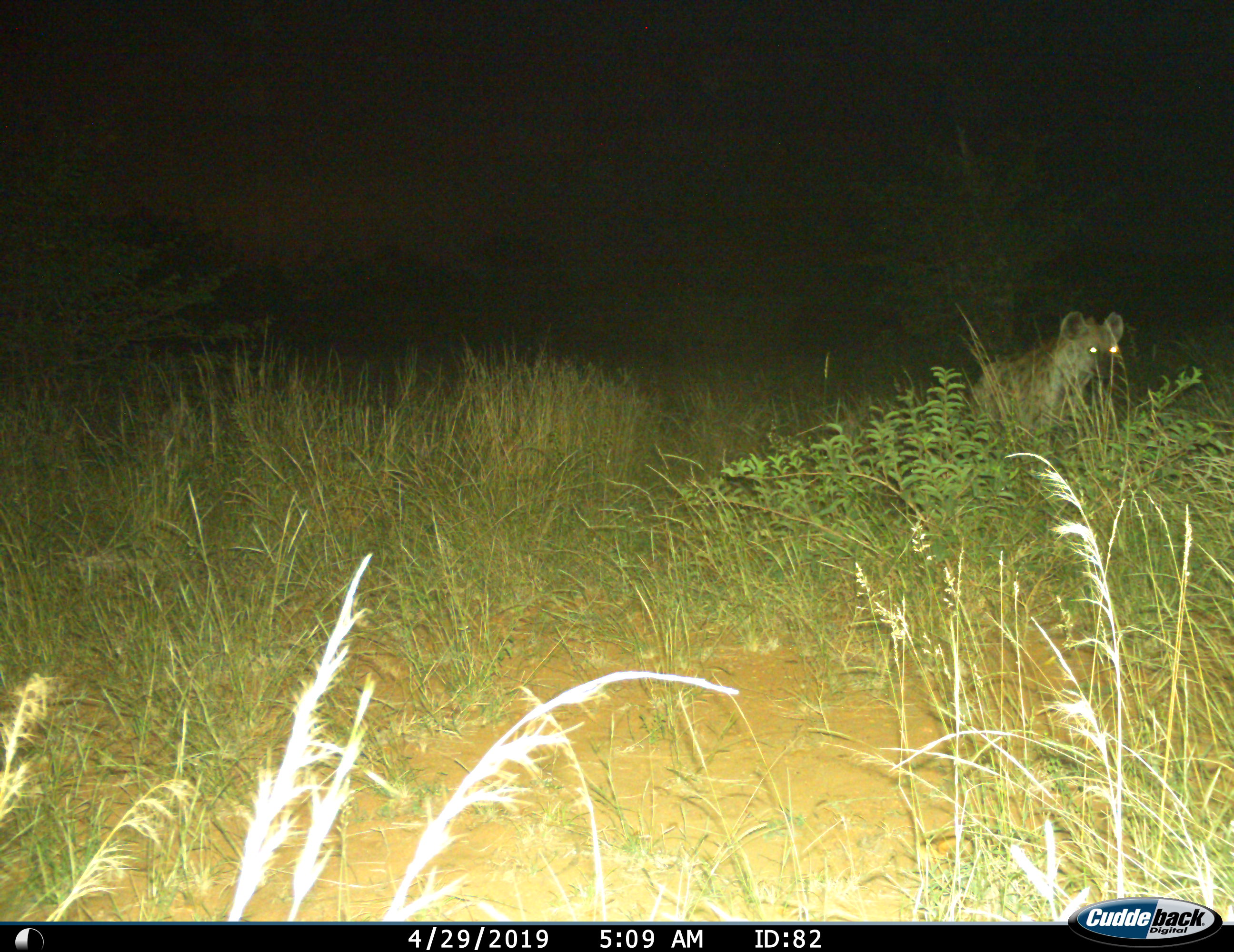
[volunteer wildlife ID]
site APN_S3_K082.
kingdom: Animalia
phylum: Chordata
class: Mammalia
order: Carnivora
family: Hyaenidae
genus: Crocuta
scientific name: Crocuta crocuta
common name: spotted hyena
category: hyenaspotted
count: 1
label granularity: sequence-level